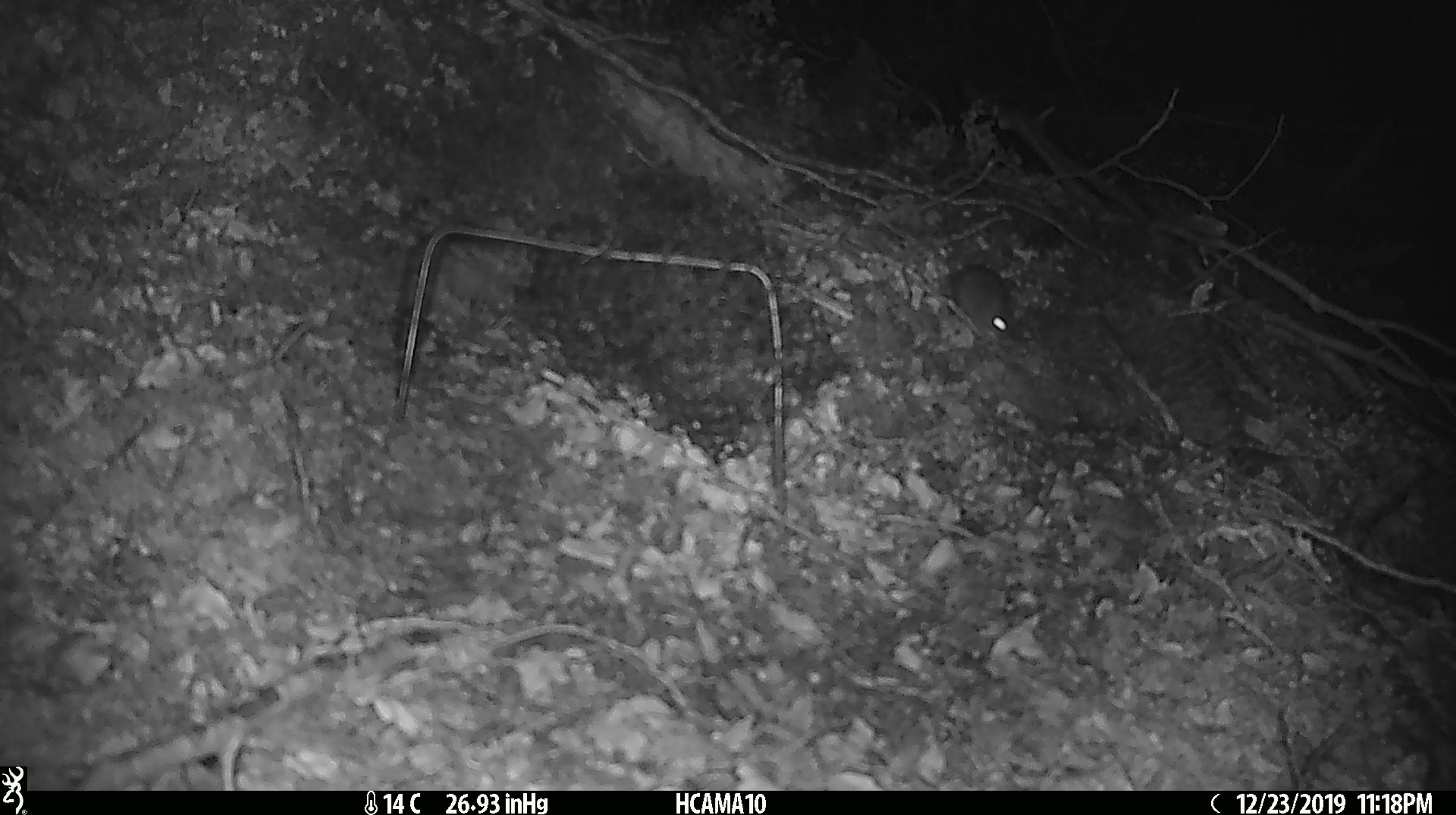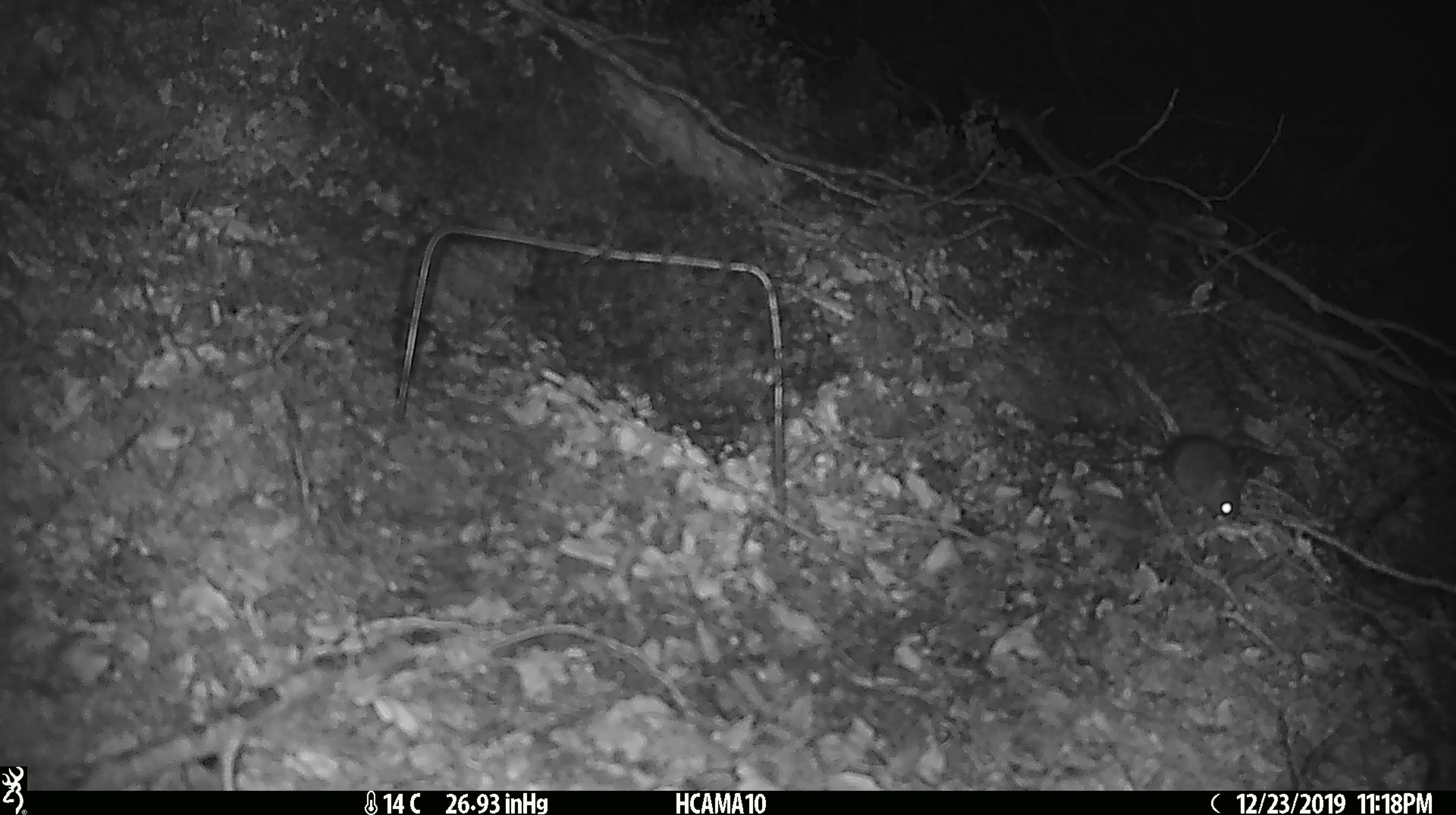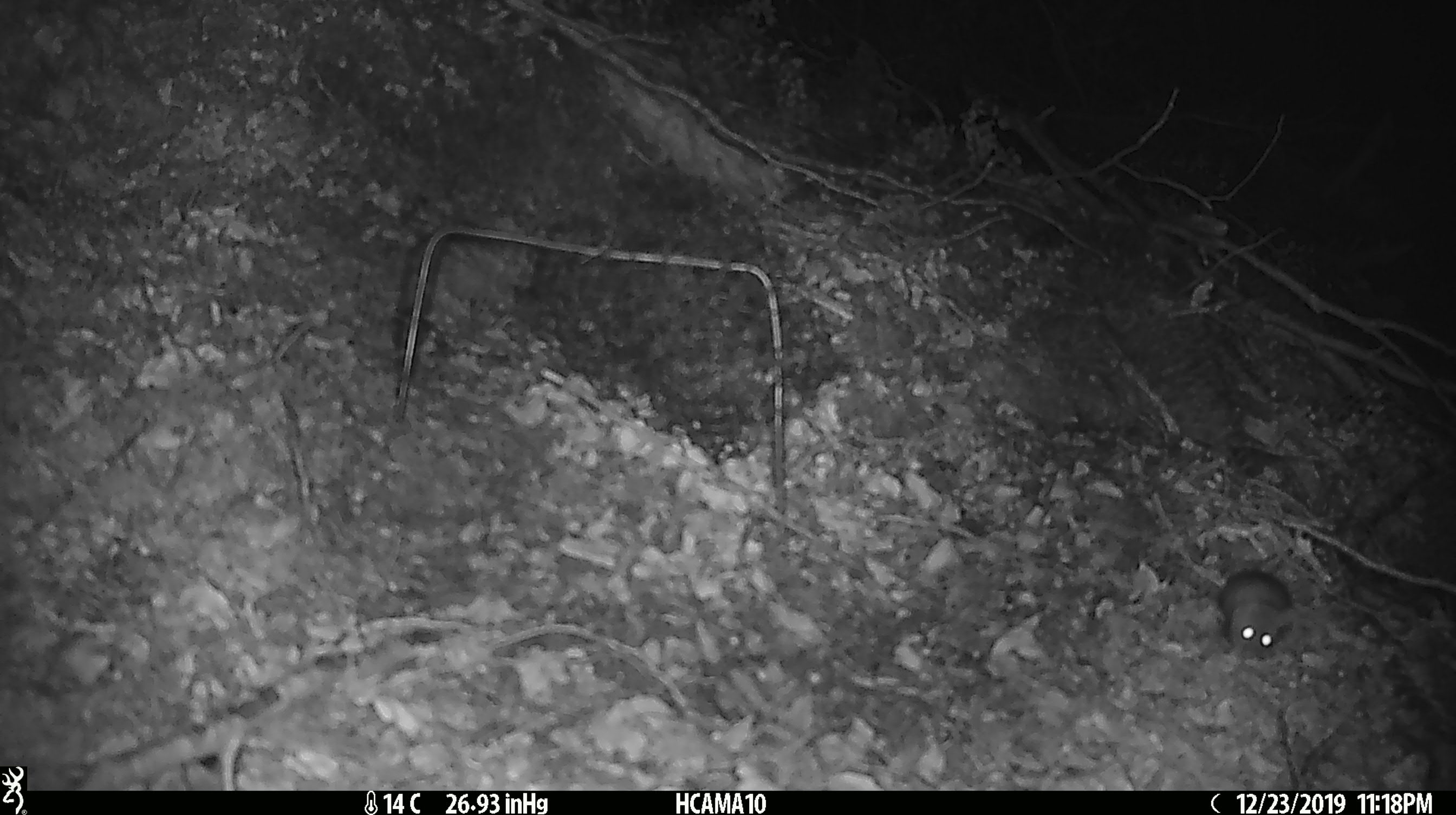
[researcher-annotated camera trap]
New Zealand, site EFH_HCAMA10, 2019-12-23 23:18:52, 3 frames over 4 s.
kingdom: Animalia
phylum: Chordata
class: Mammalia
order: Rodentia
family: Muridae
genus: Mus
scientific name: Mus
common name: mouse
Mouse (Mus).